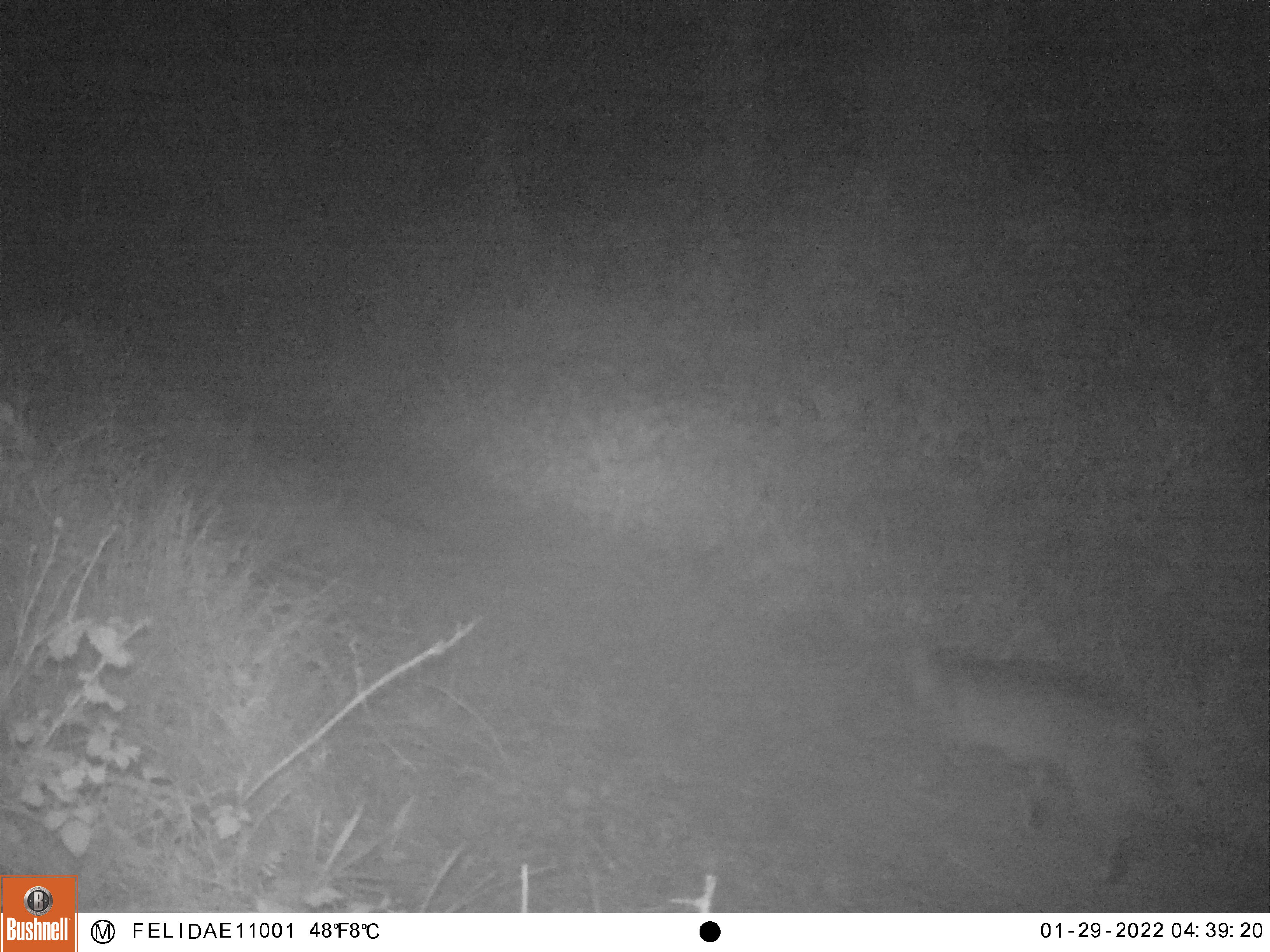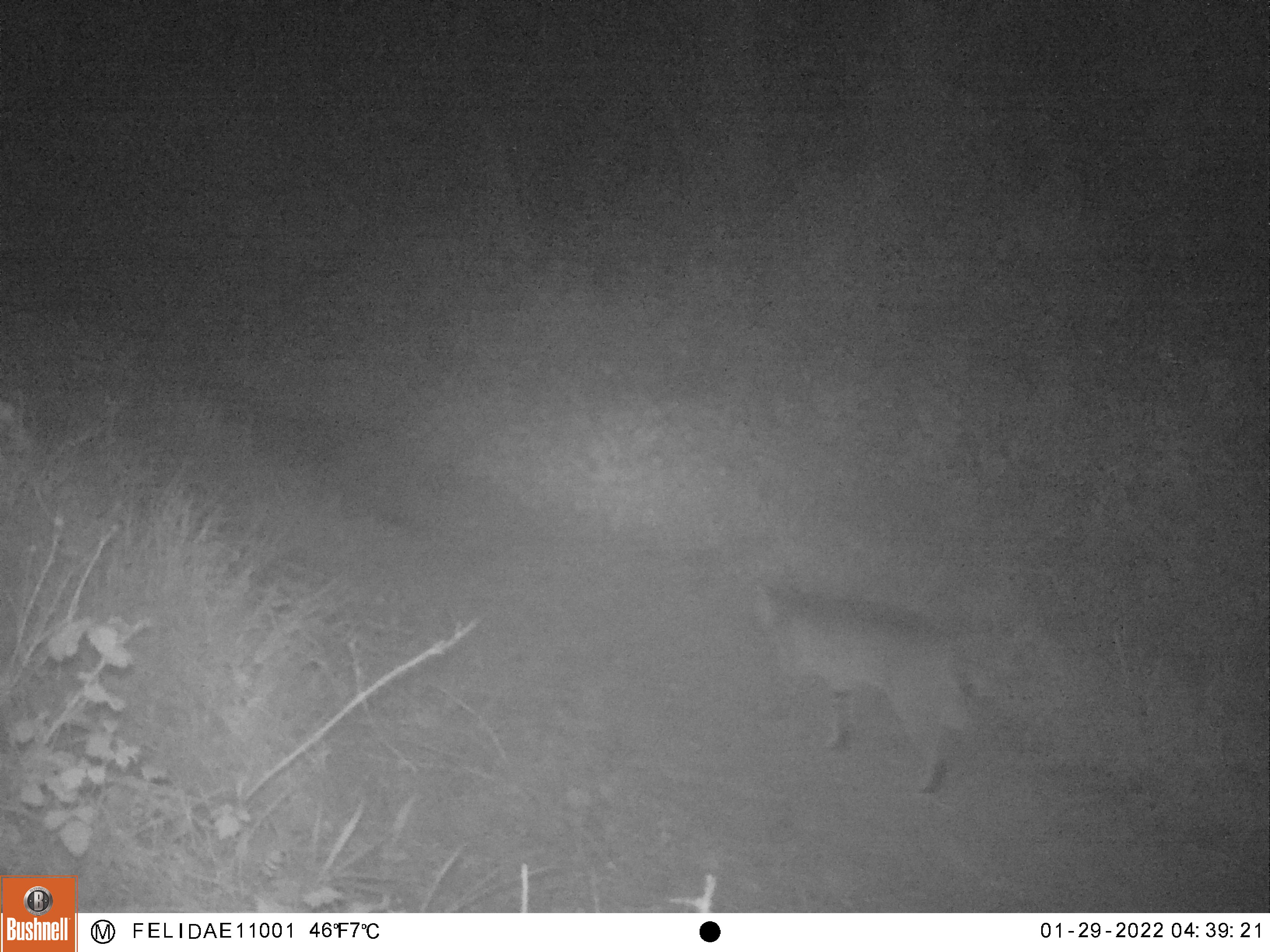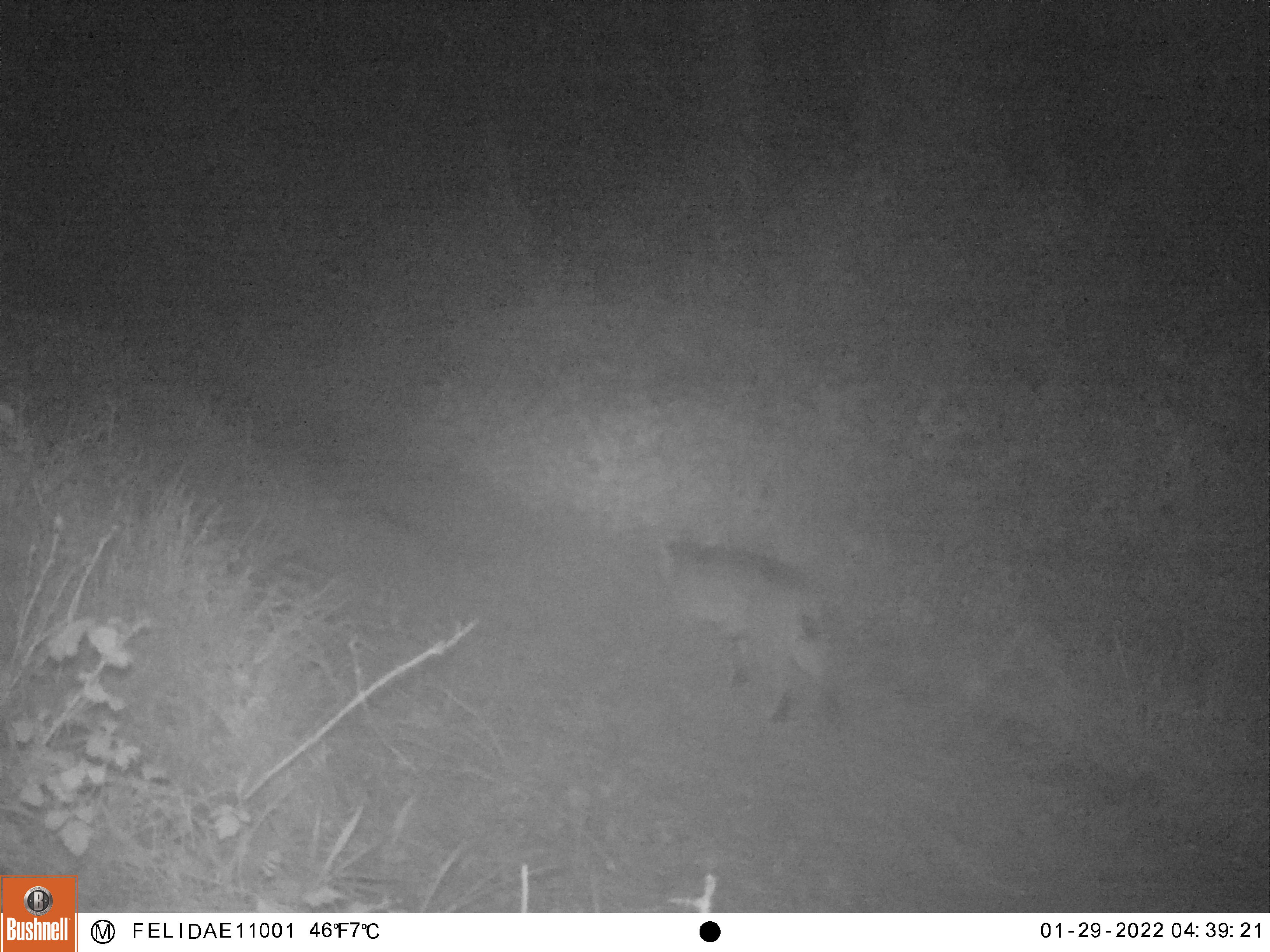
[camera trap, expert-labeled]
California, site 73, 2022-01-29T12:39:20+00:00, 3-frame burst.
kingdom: Animalia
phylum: Chordata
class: Mammalia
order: Carnivora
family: Felidae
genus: Lynx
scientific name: Lynx rufus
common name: bobcat